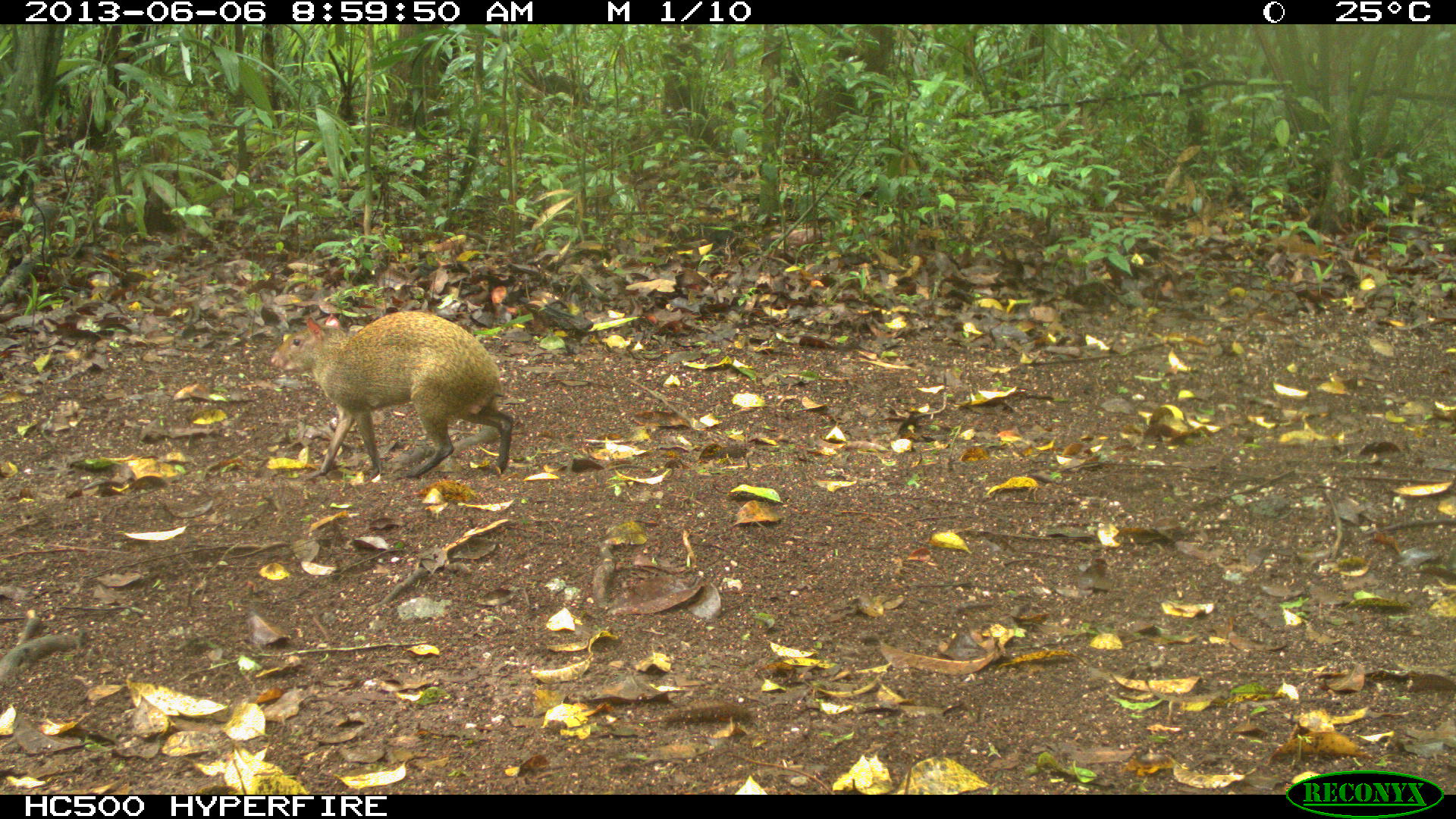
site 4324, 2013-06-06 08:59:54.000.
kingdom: Animalia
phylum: Chordata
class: Mammalia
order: Rodentia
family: Dasyproctidae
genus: Dasyprocta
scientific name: Dasyprocta punctata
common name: central american agouti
Dasyprocta punctata (central american agouti), count 1.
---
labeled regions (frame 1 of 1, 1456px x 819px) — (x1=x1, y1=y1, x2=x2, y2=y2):
dasyprocta punctata: (x1=270, y1=310, x2=514, y2=480)